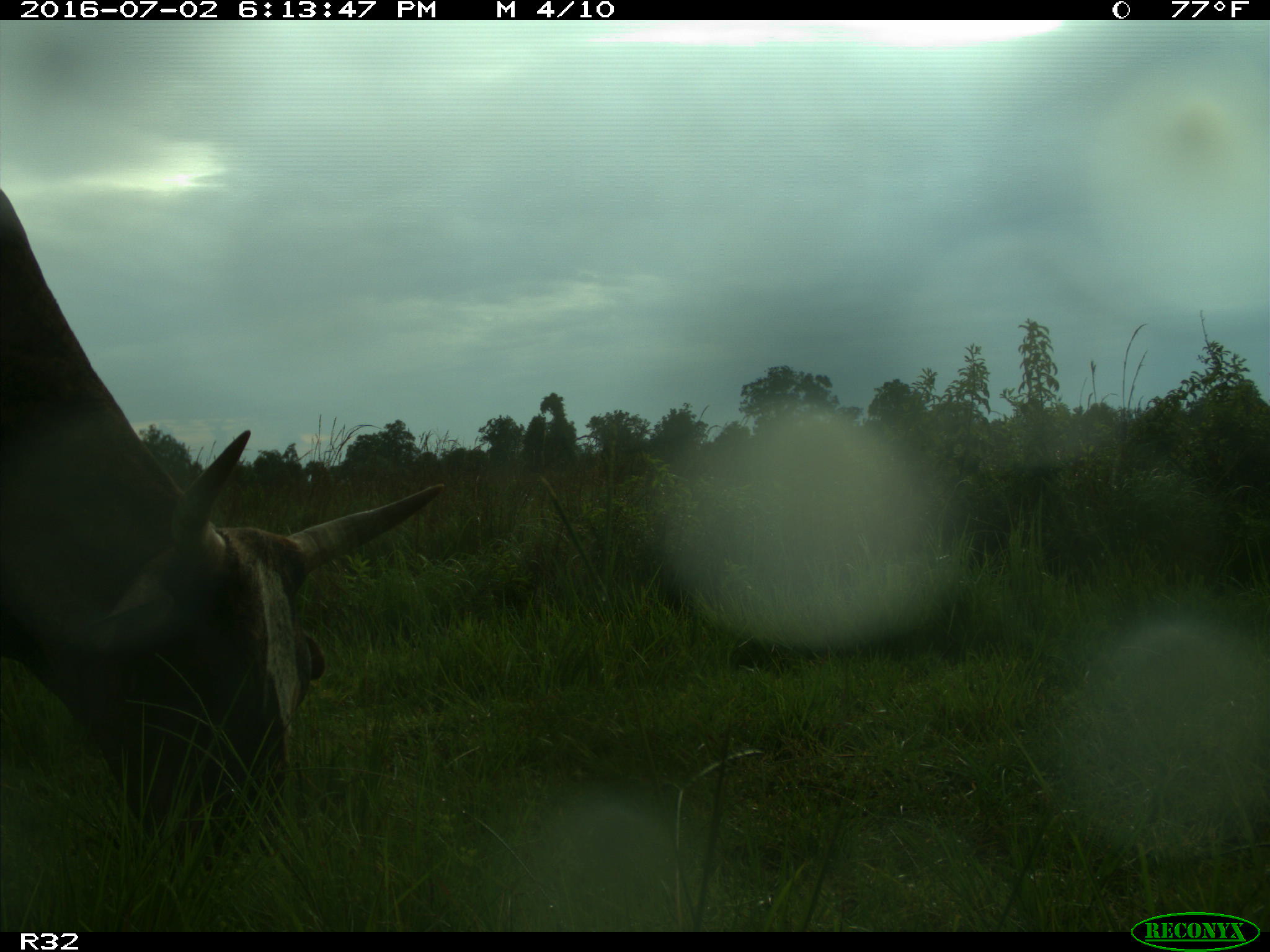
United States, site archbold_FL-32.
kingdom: Animalia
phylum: Chordata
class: Mammalia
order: Artiodactyla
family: Bovidae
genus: Bos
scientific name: Bos taurus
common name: domestic cow